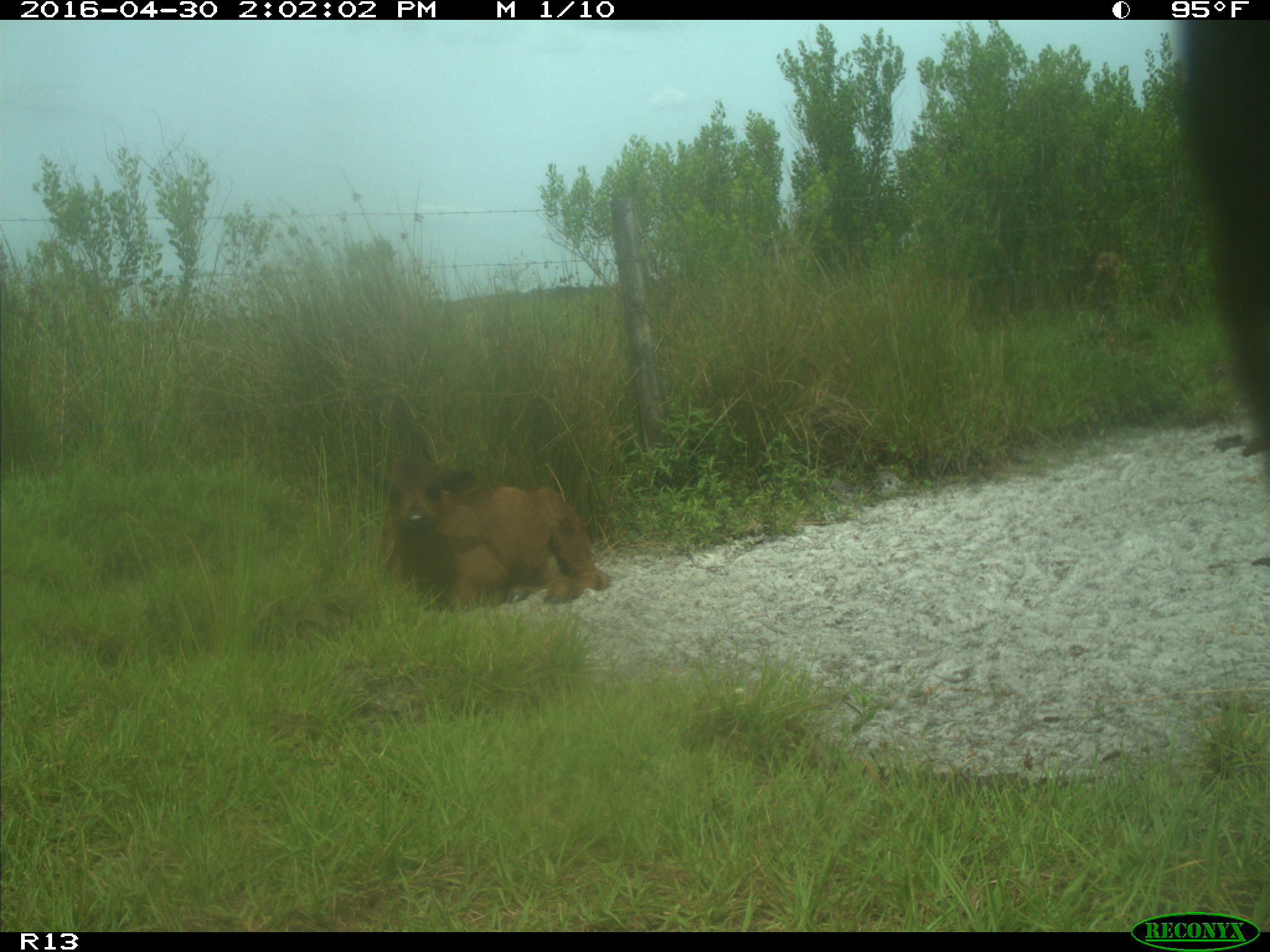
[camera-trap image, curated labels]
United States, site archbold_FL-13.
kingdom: Animalia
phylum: Chordata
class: Mammalia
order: Artiodactyla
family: Bovidae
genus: Bos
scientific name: Bos taurus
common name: domestic cow